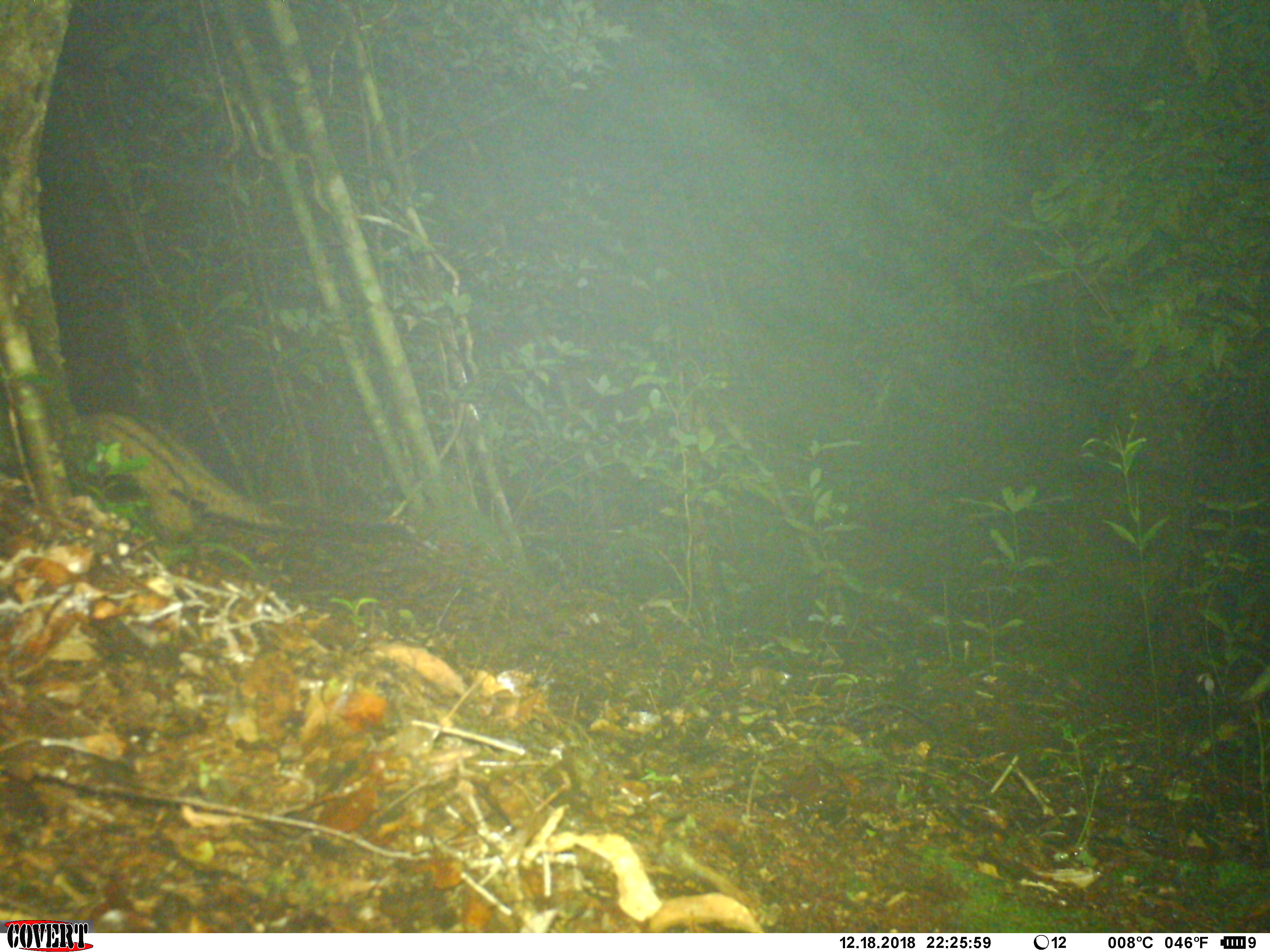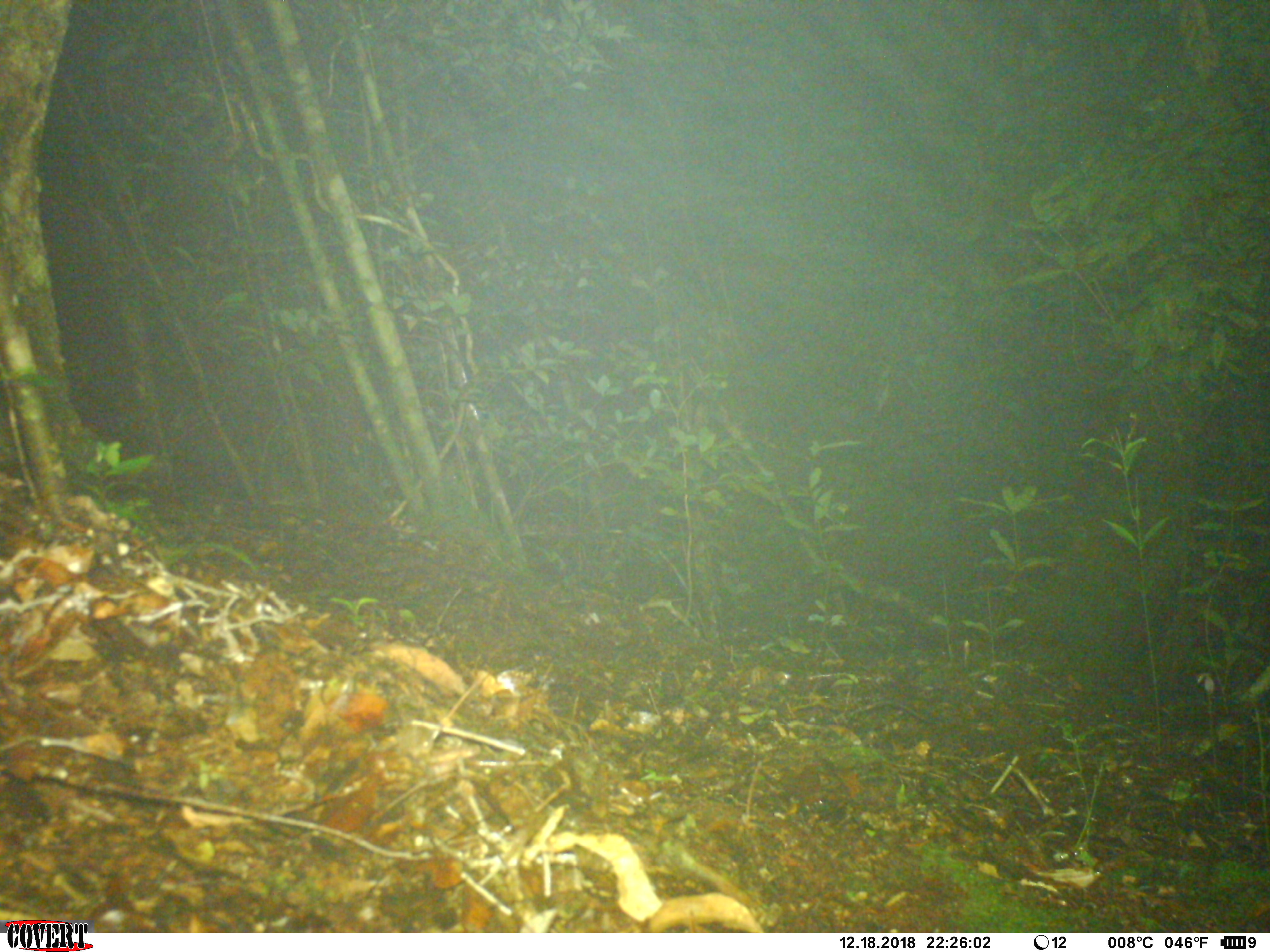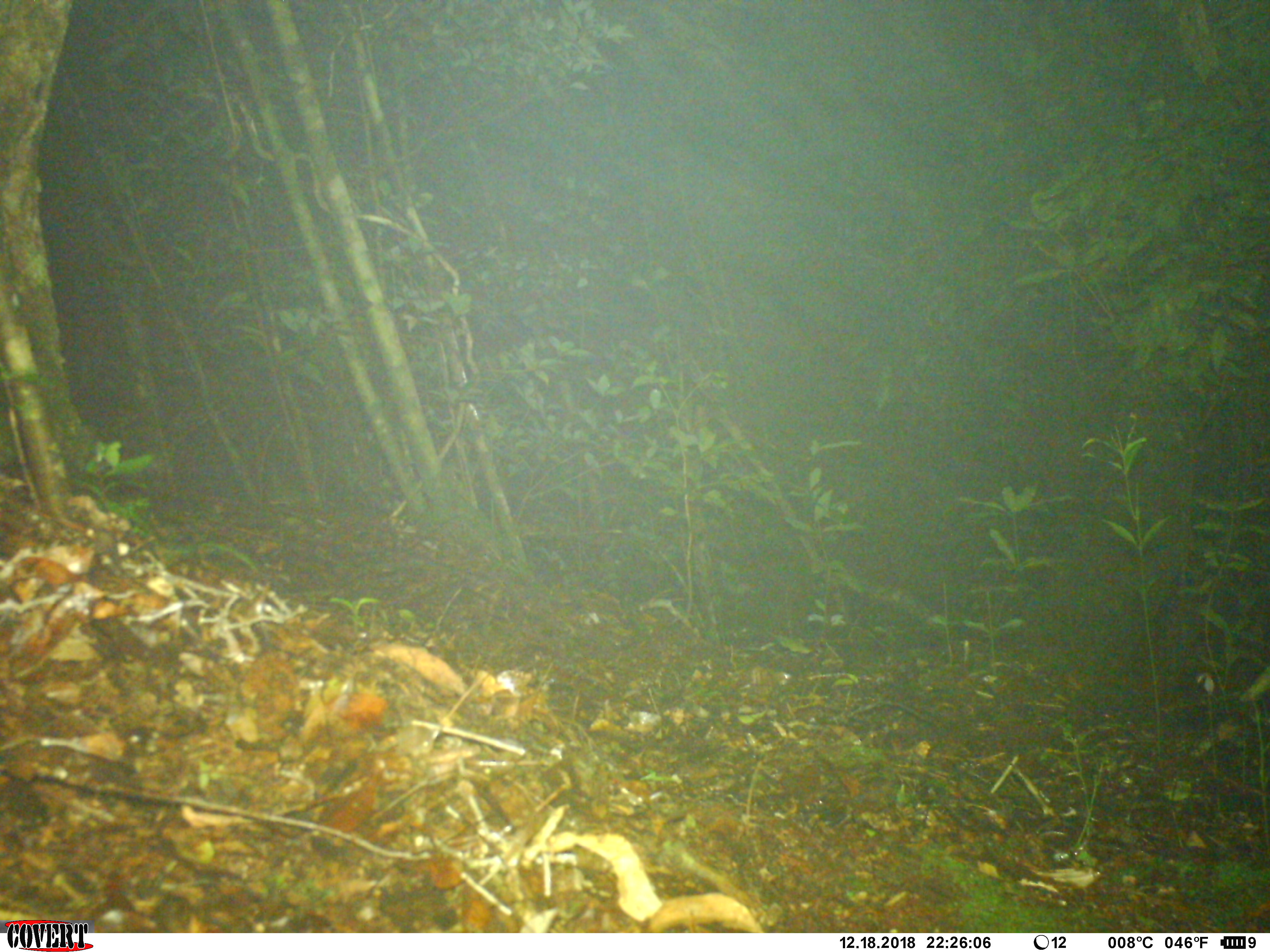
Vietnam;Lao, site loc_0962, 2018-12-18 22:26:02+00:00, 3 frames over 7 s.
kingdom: Animalia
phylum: Chordata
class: Mammalia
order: Carnivora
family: Viverridae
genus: Paradoxurus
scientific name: Paradoxurus hermaphroditus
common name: common palm civet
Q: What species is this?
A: Common palm civet (Paradoxurus hermaphroditus).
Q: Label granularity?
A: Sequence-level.